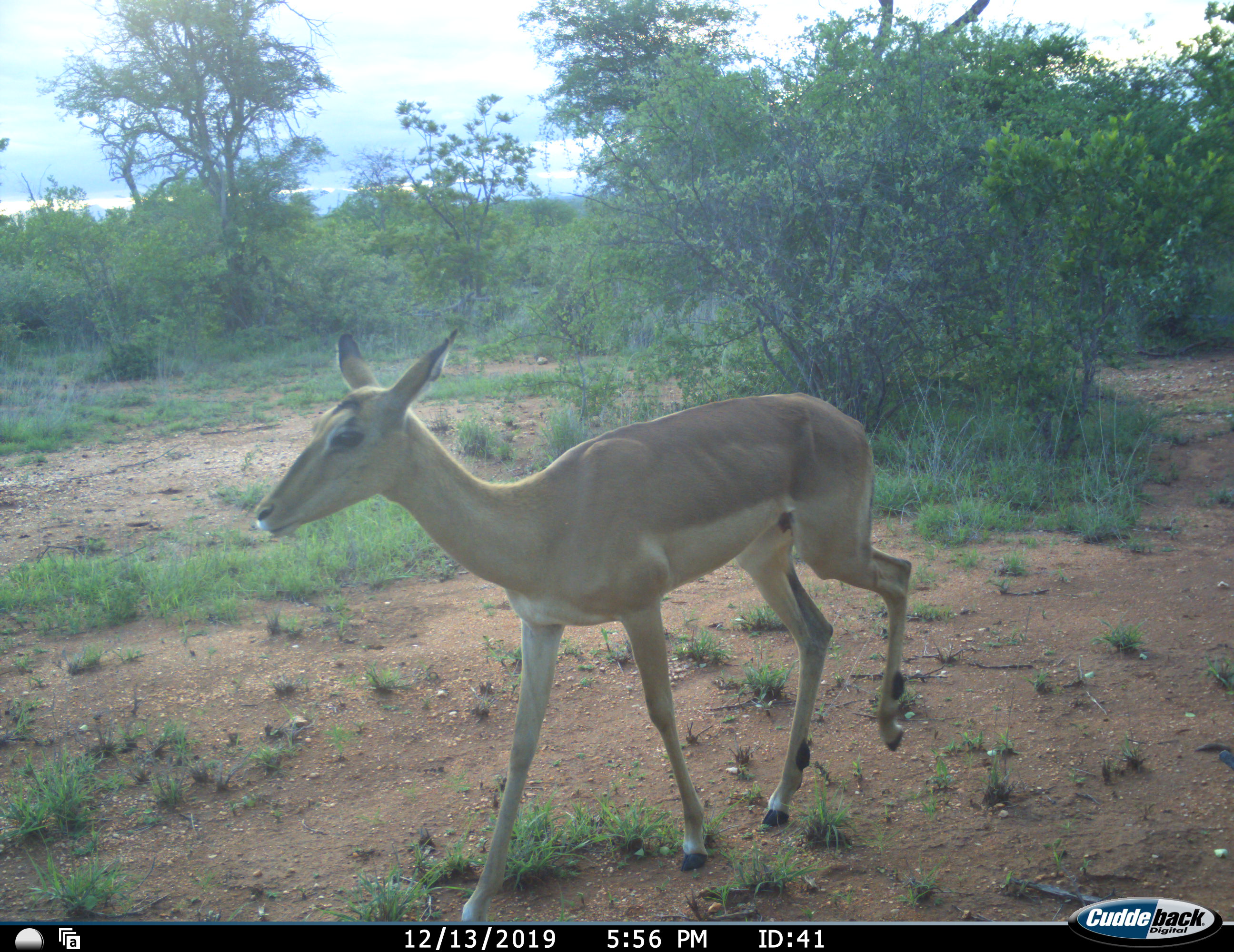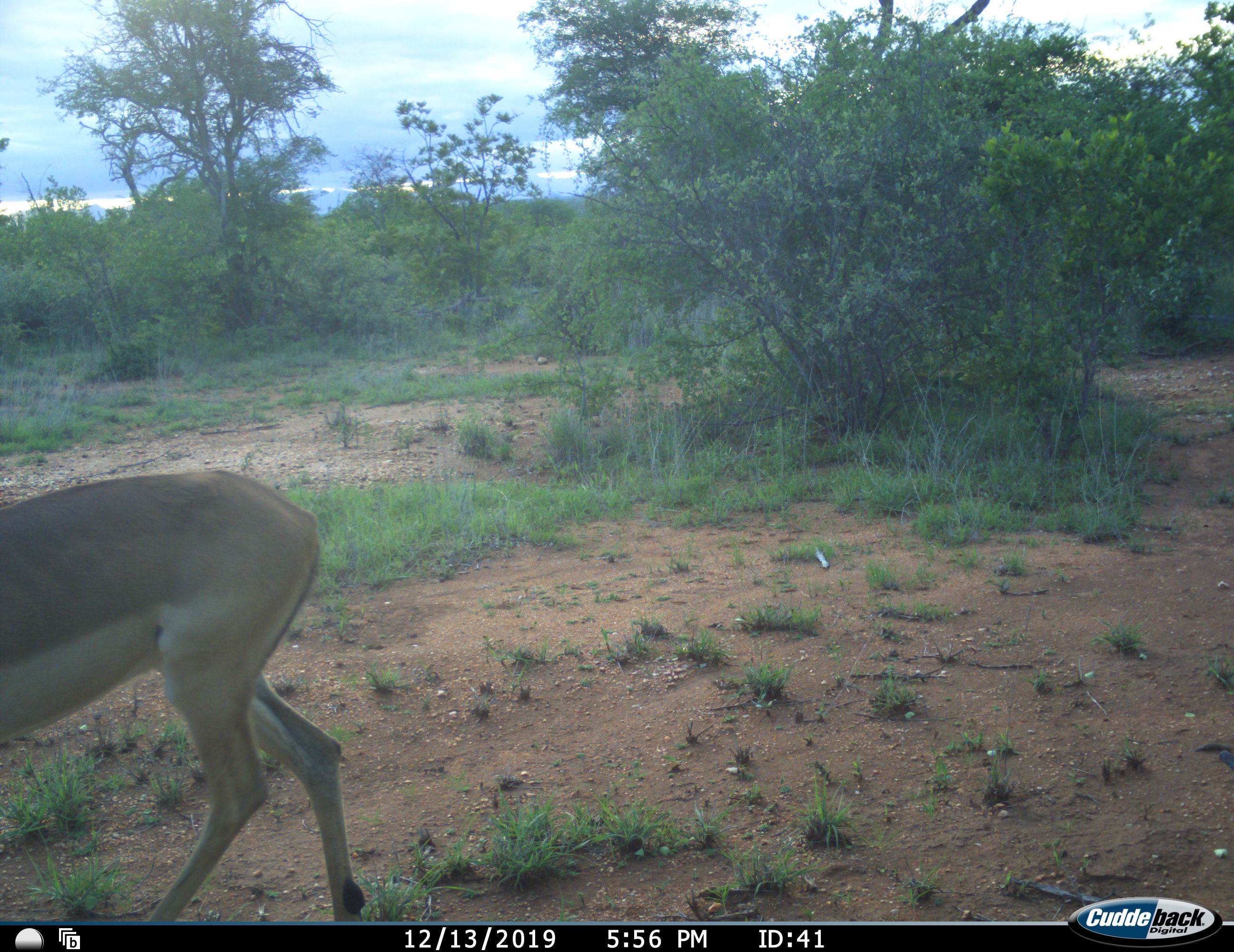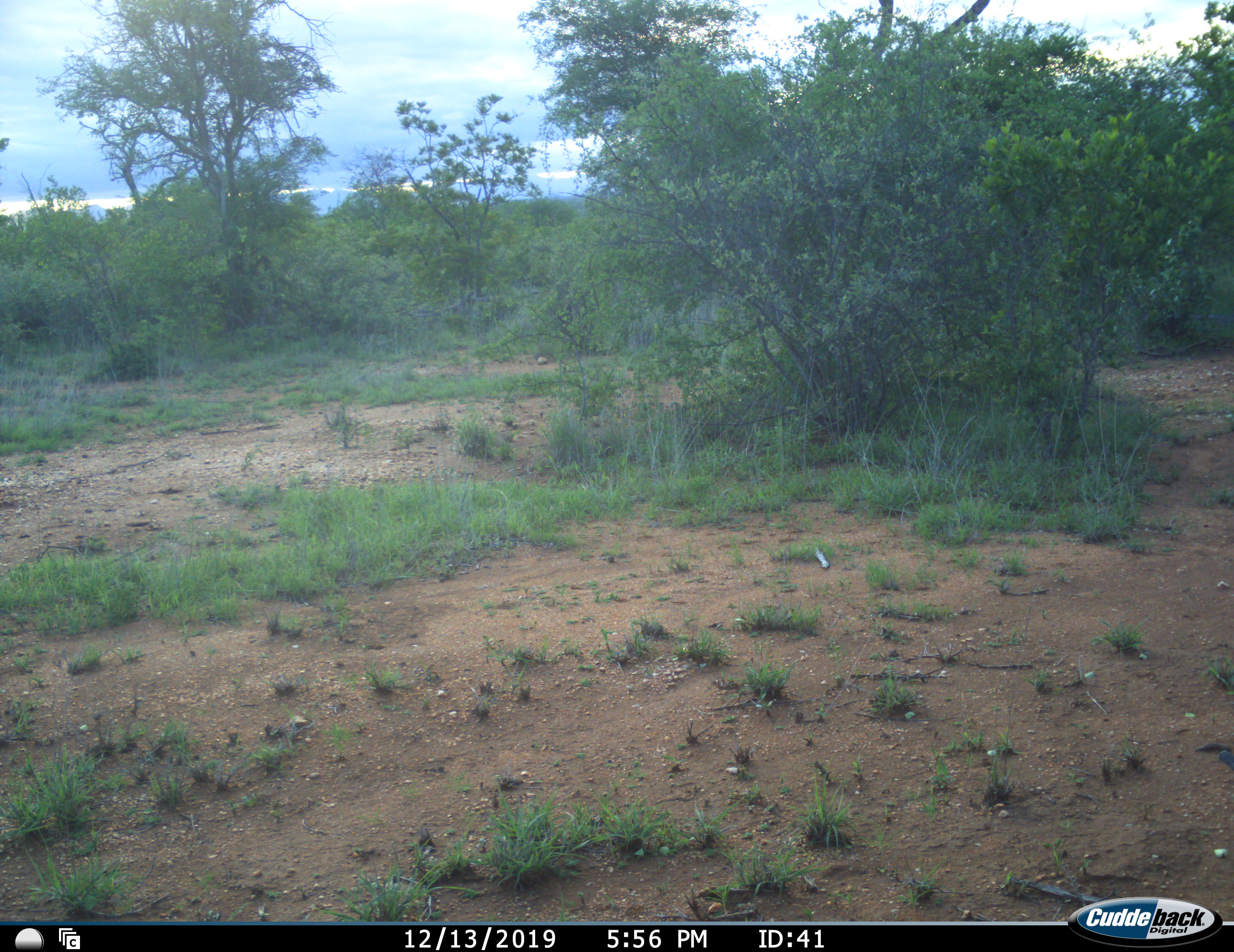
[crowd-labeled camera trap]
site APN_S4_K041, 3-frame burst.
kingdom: Animalia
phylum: Chordata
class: Mammalia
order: Artiodactyla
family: Bovidae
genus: Aepyceros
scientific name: Aepyceros melampus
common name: impala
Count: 1.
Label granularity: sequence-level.